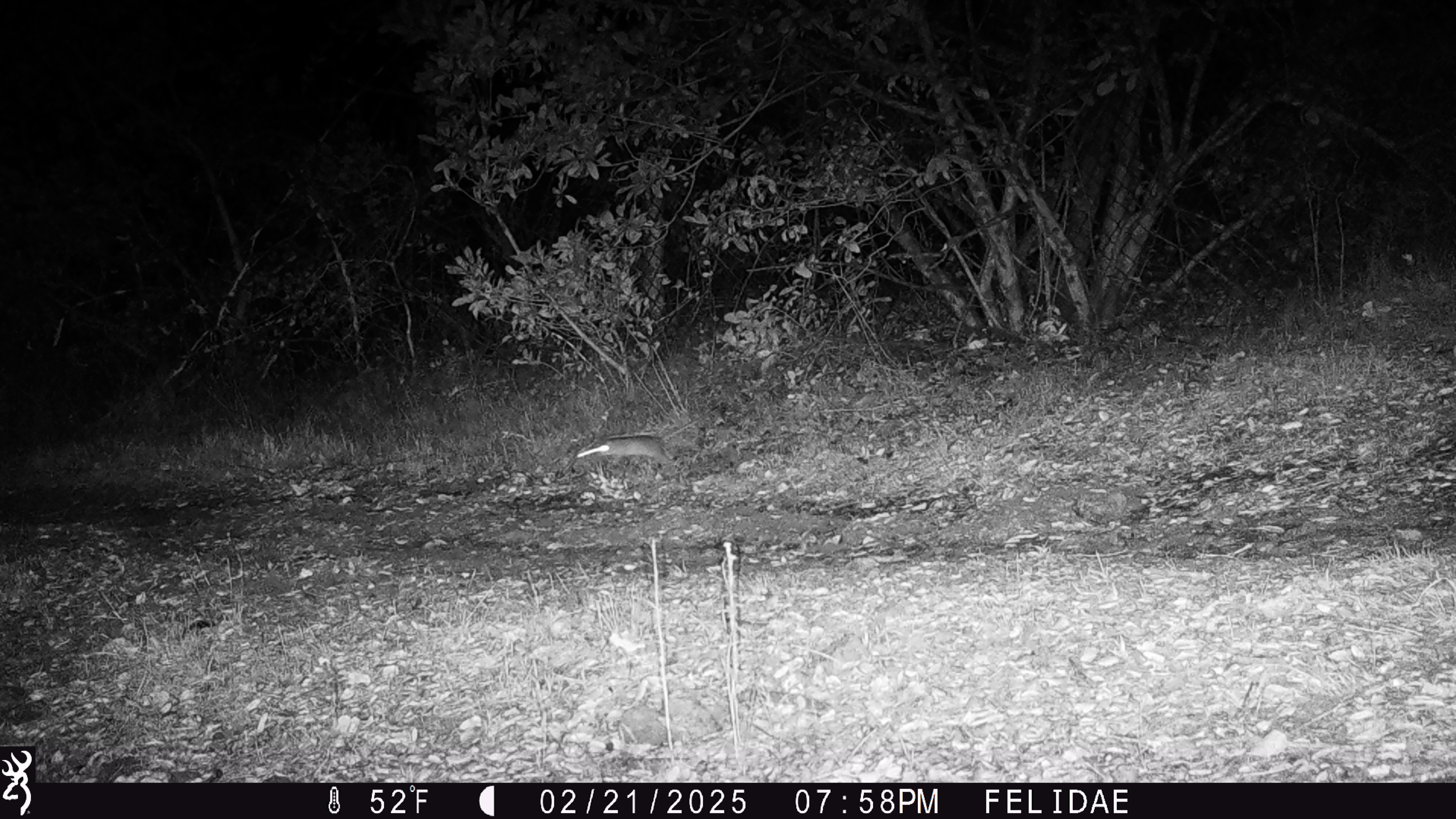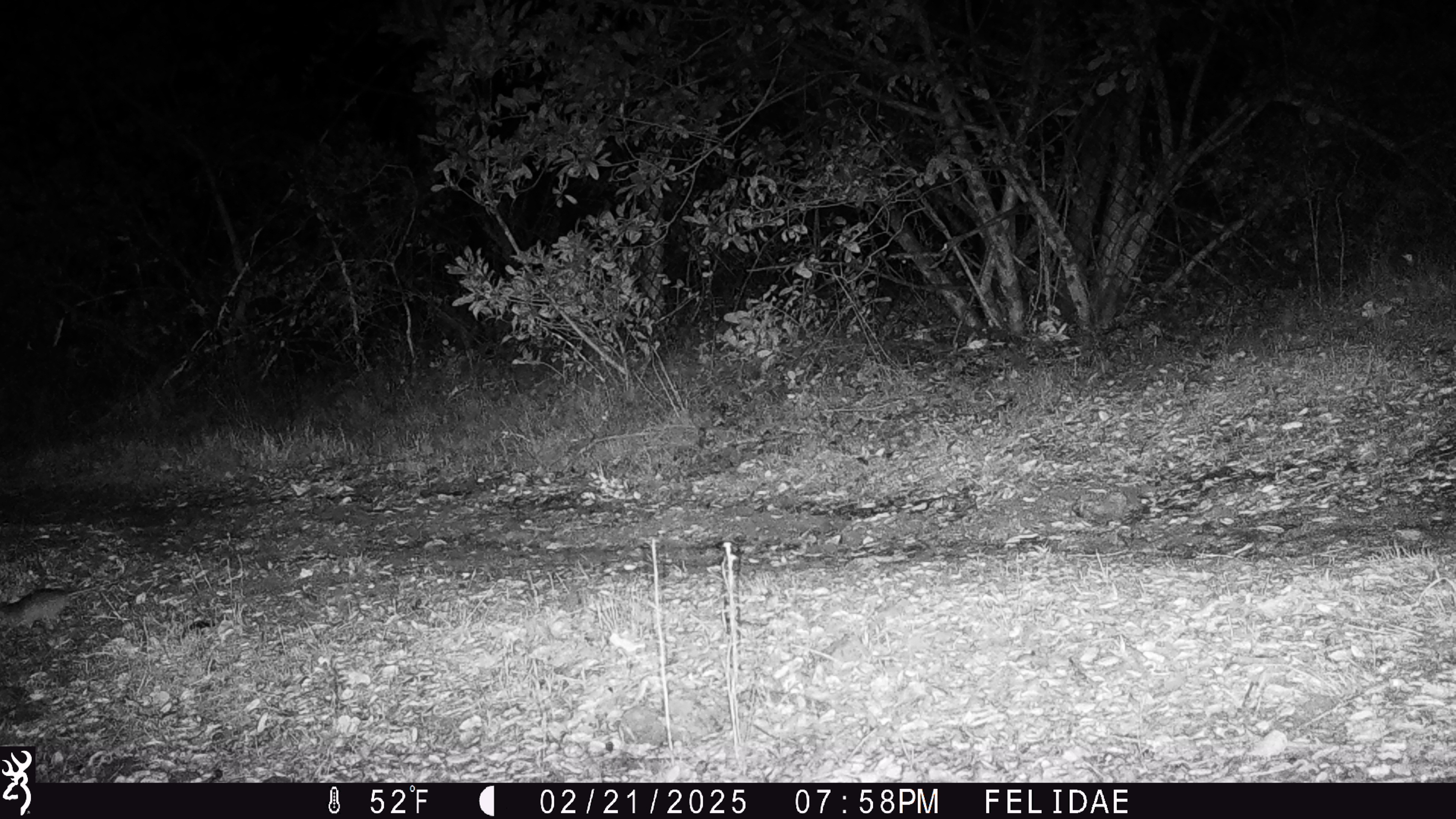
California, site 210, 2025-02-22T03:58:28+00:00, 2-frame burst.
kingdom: Animalia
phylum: Chordata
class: Mammalia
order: Rodentia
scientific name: Rodentia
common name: mouse or rat